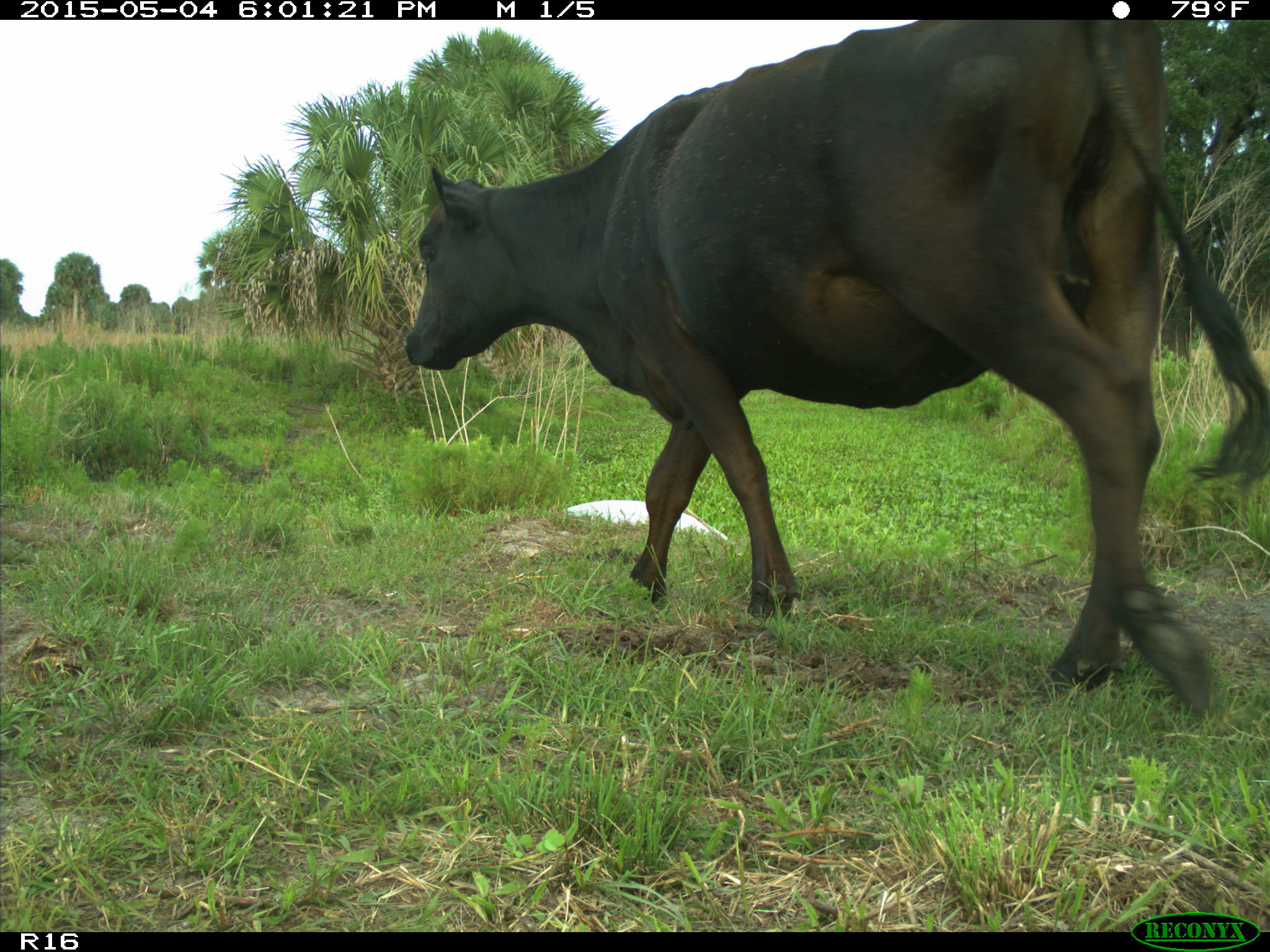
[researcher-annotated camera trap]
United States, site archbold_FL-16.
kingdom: Animalia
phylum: Chordata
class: Mammalia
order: Artiodactyla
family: Bovidae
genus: Bos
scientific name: Bos taurus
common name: domestic cow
Bos taurus (domestic cow).